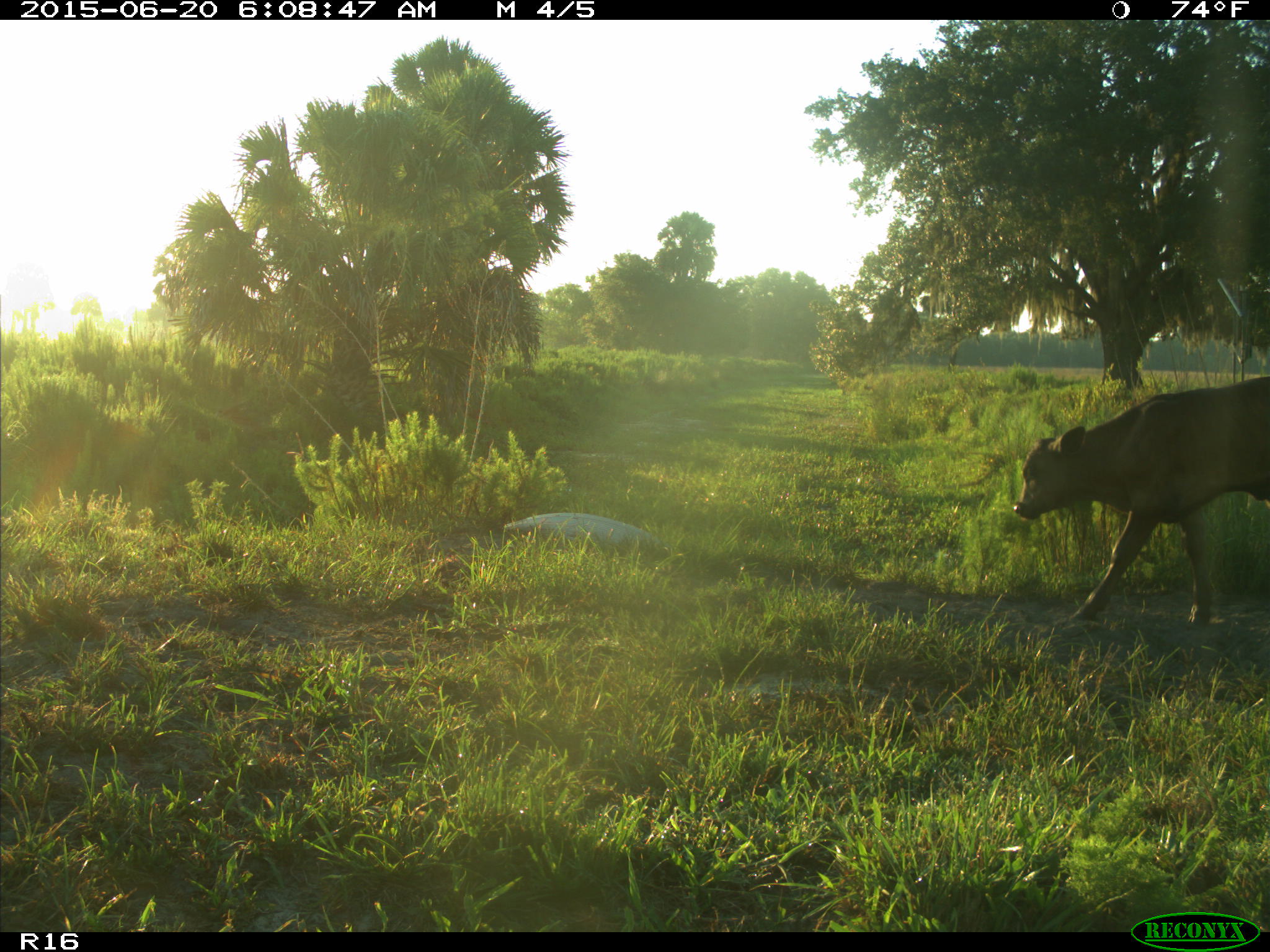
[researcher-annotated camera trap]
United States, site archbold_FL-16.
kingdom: Animalia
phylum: Chordata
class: Mammalia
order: Artiodactyla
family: Bovidae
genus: Bos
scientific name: Bos taurus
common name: domestic cow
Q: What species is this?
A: Bos taurus (domestic cow).